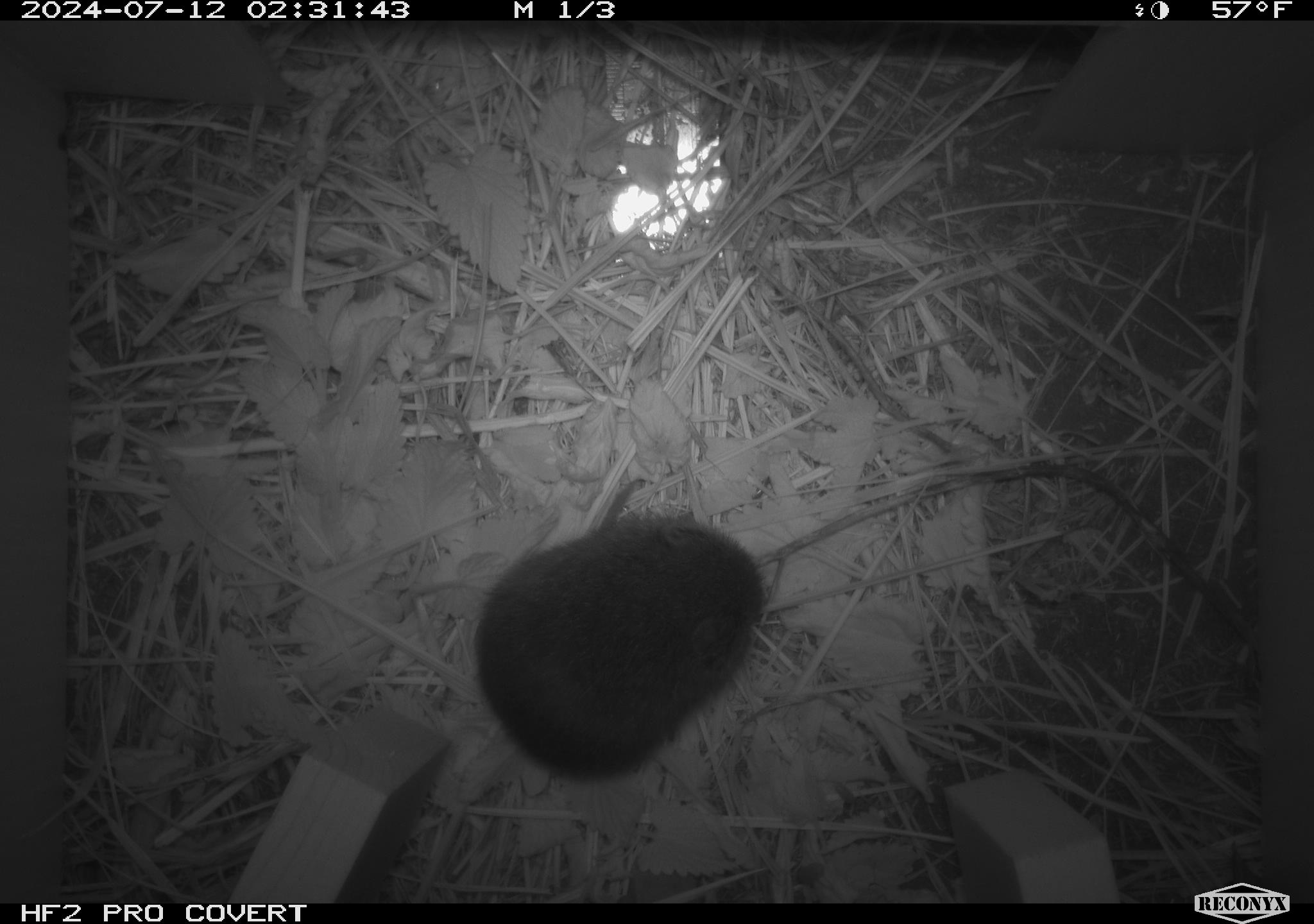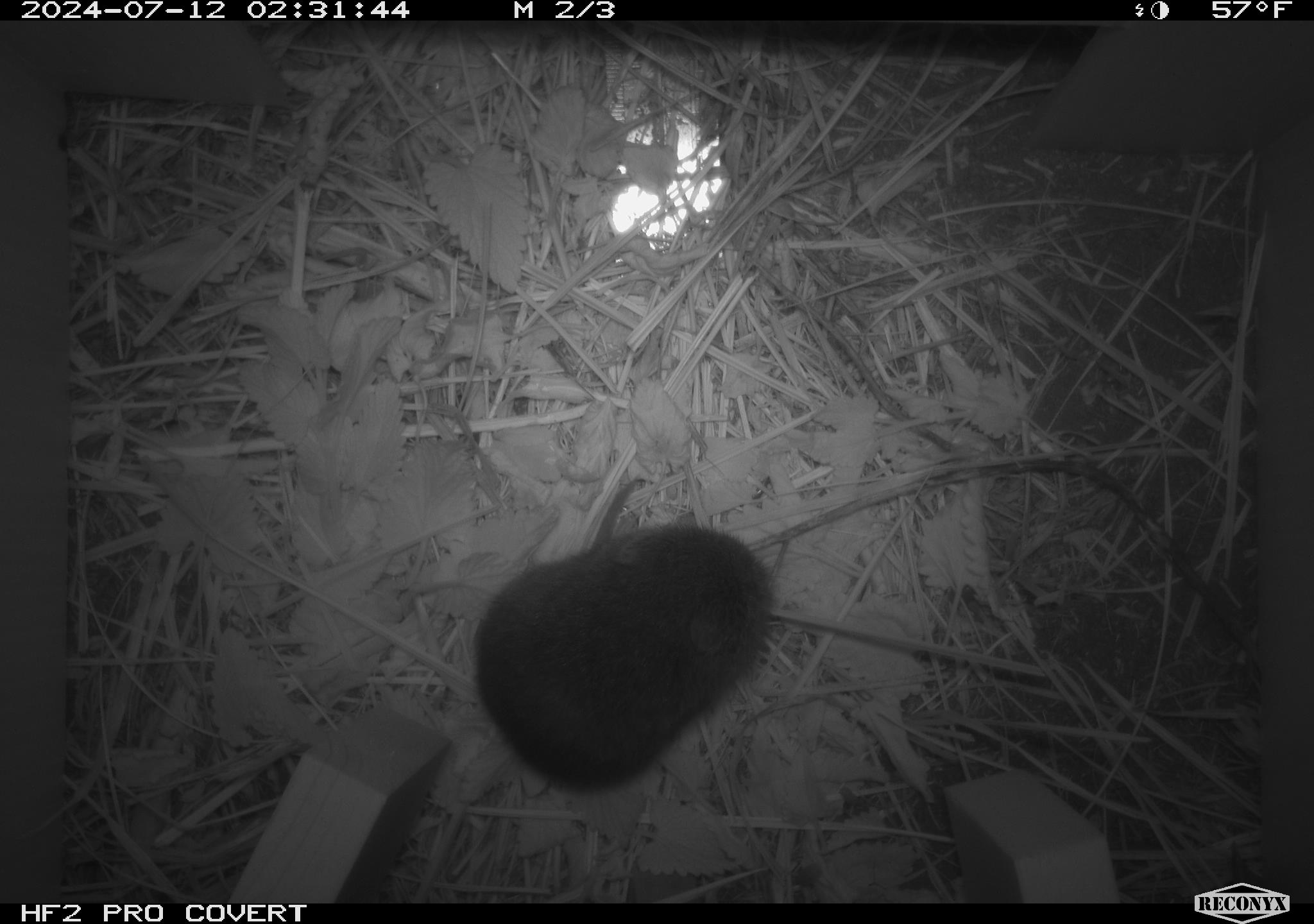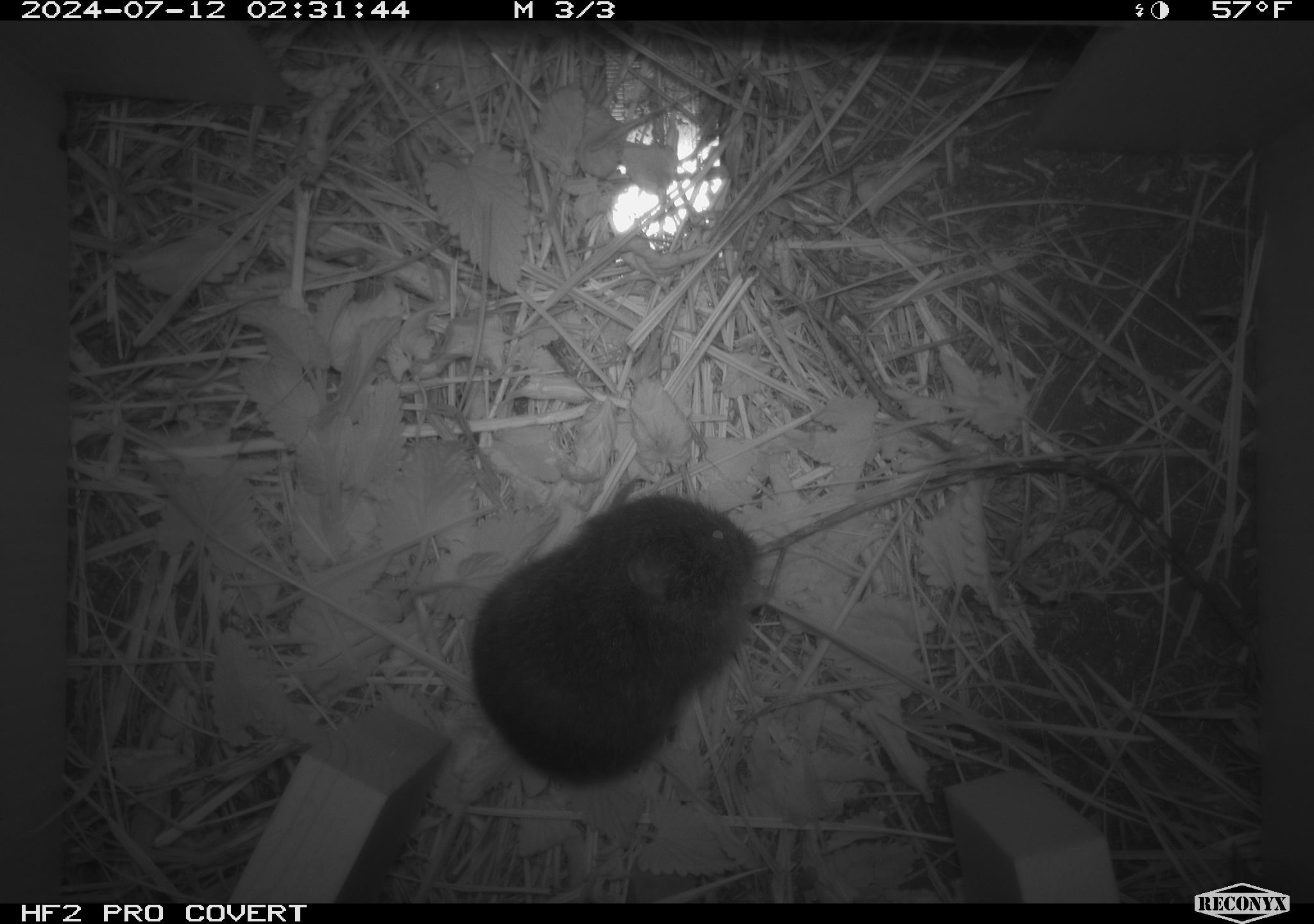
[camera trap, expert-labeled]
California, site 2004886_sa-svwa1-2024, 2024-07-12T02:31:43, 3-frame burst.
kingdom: Animalia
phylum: Chordata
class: Mammalia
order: Rodentia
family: Cricetidae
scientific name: Arvicolinae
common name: voles, lemmings, and muskrats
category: arvicolinae subfamily